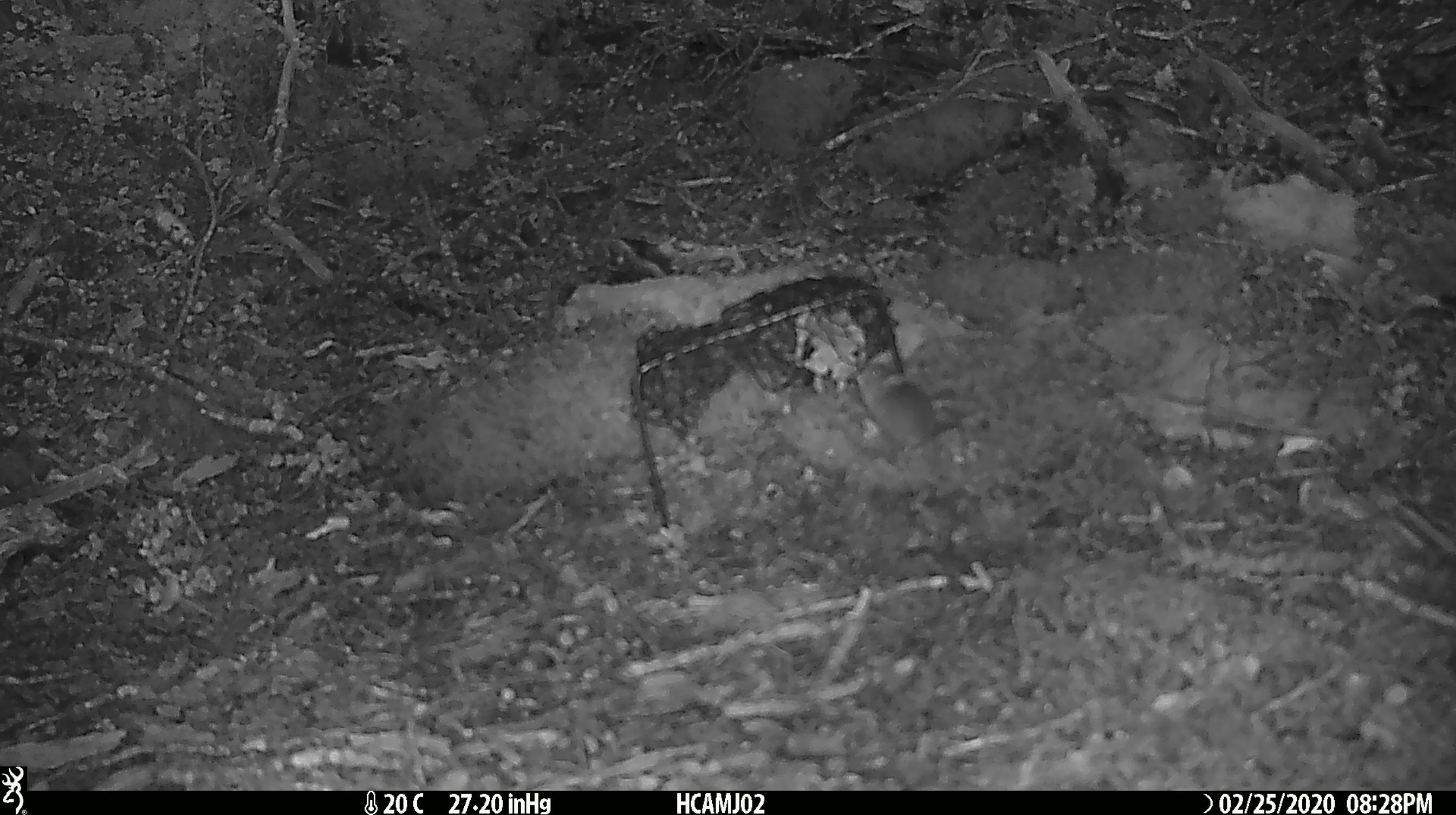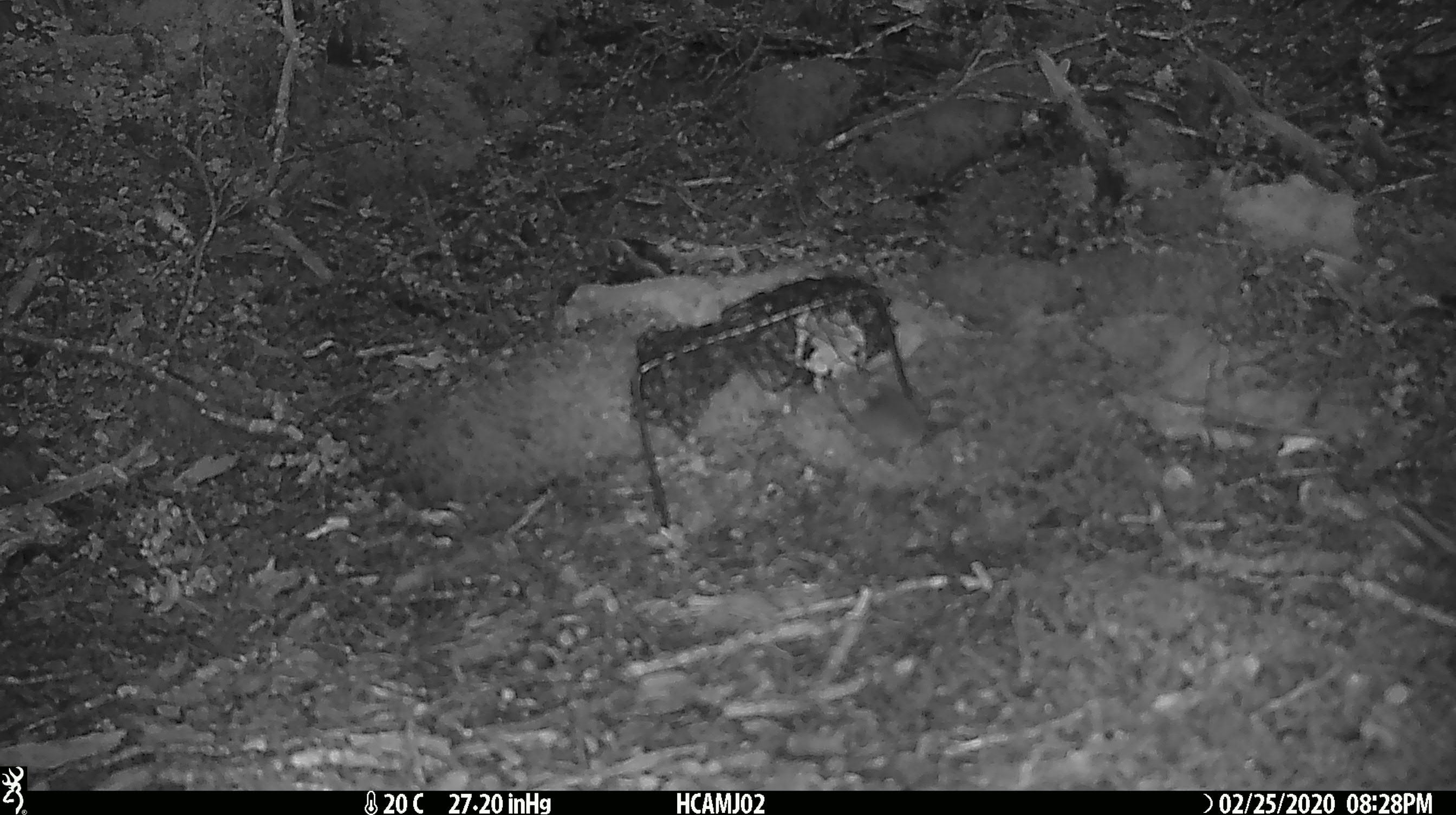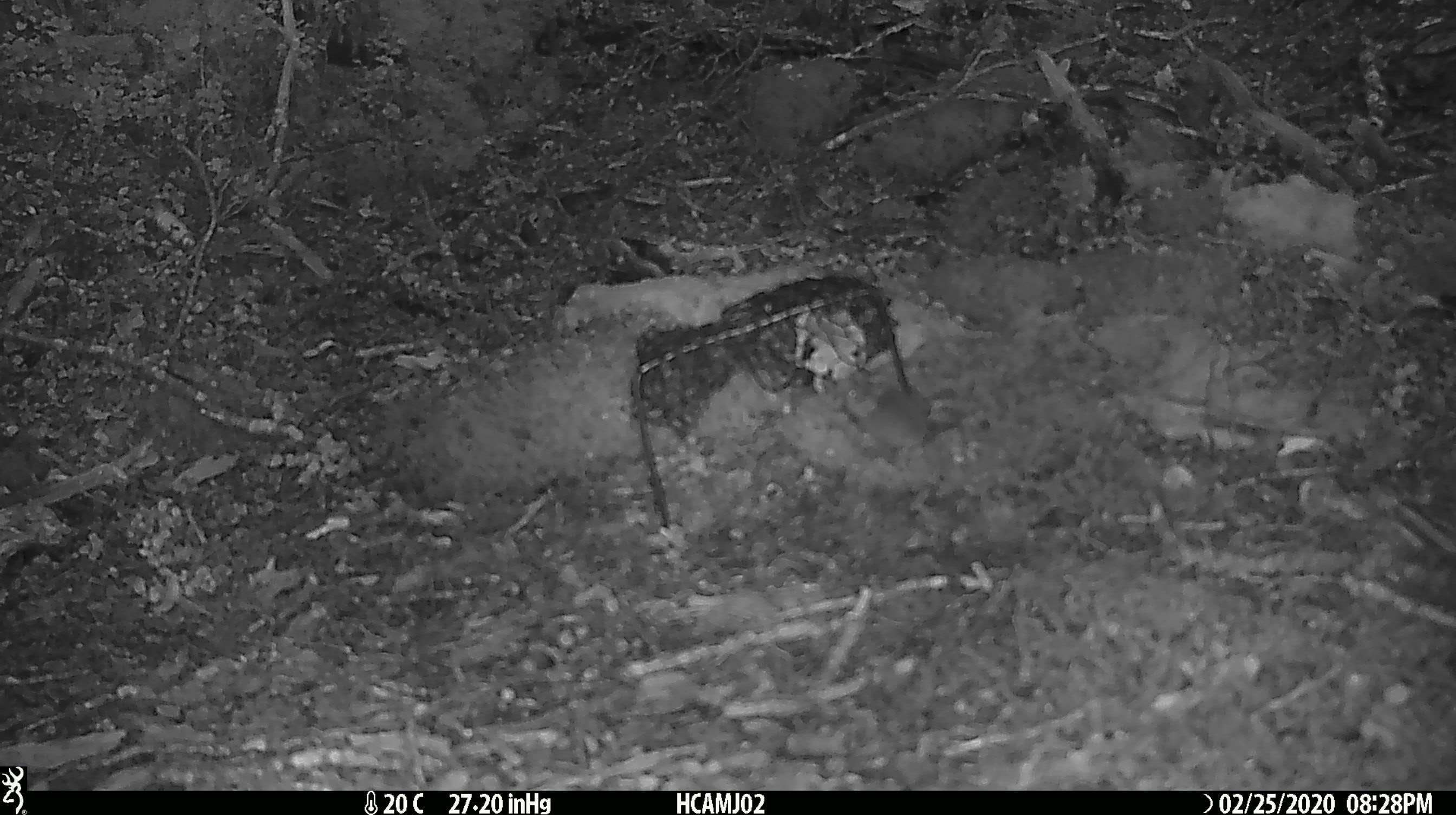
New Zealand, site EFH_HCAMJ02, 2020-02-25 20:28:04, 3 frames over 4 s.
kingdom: Animalia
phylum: Chordata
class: Mammalia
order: Rodentia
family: Muridae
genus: Mus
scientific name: Mus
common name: mouse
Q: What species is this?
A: Mouse (Mus).